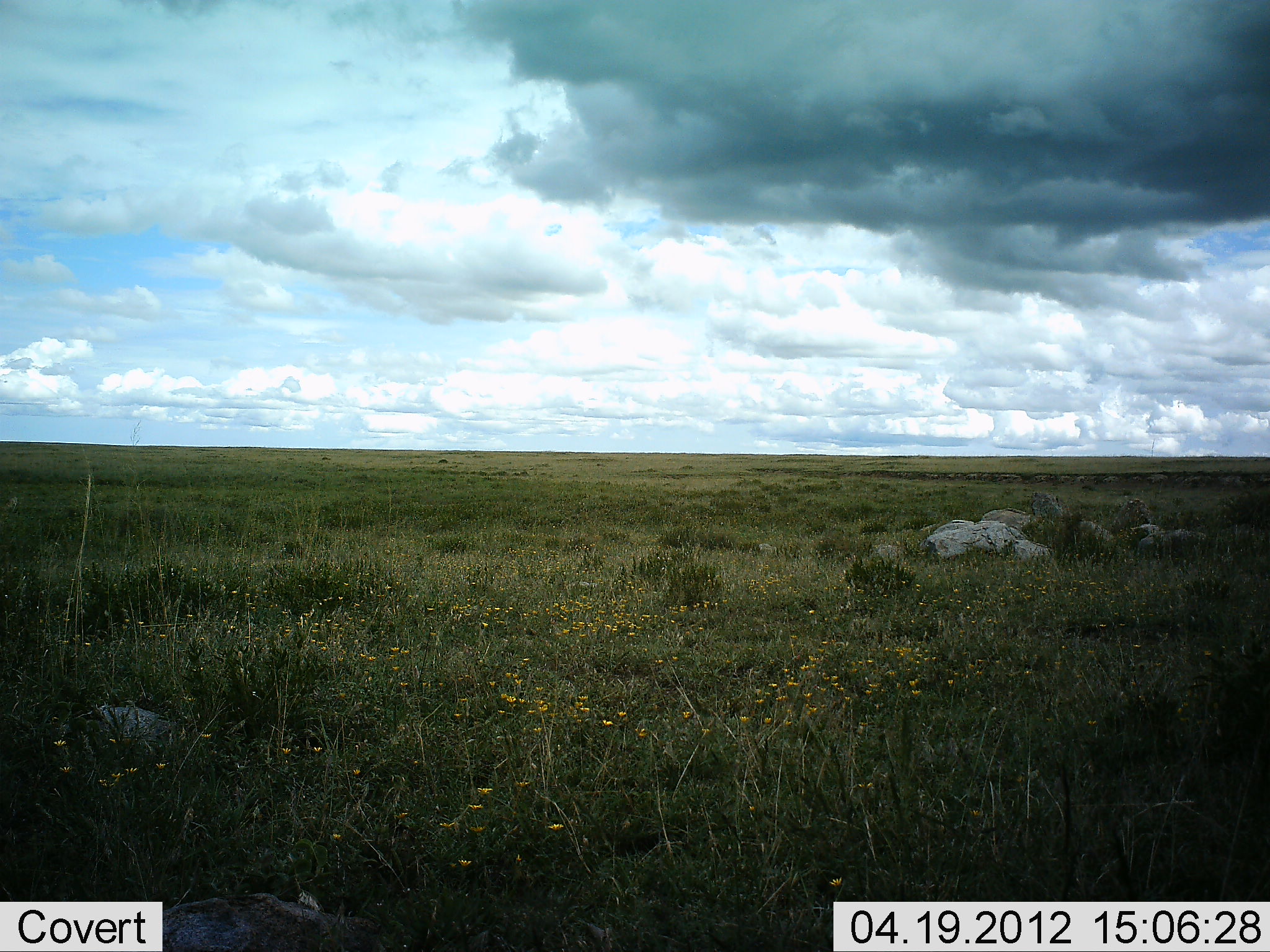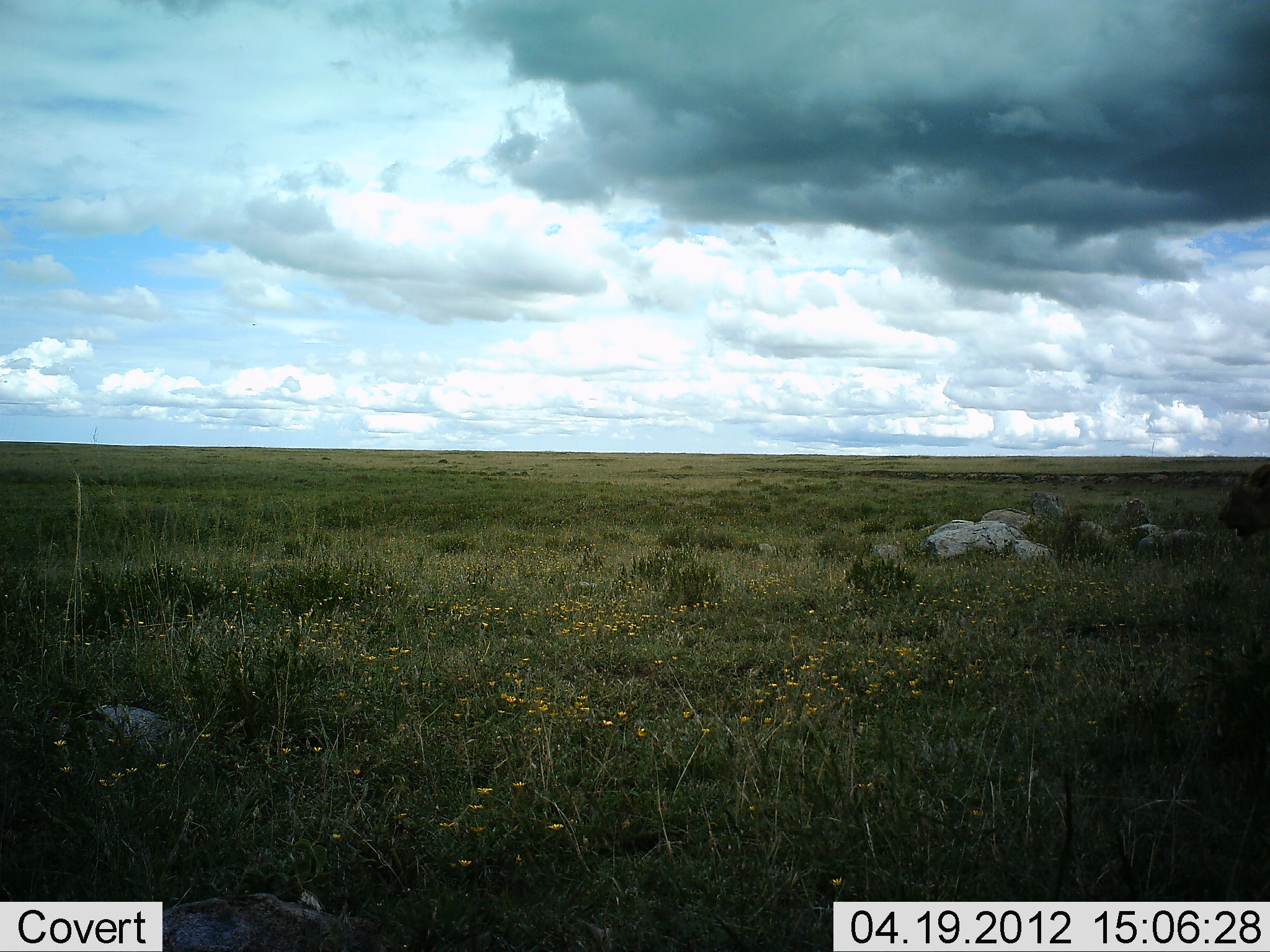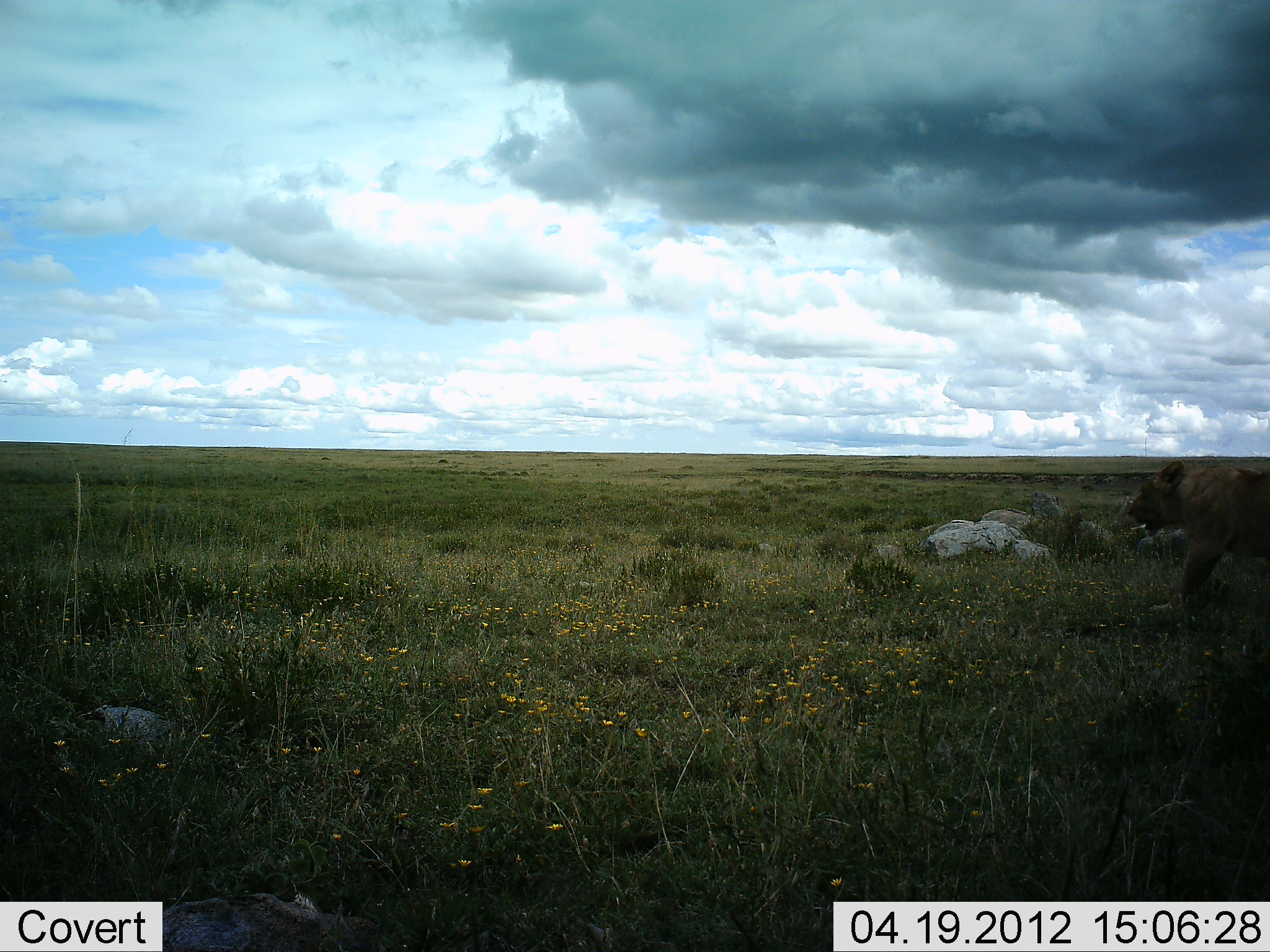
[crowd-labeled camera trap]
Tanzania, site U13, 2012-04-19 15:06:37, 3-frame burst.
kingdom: Animalia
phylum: Chordata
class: Mammalia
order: Carnivora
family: Felidae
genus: Panthera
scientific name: Panthera leo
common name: lion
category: lionfemale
Lionfemale (lion) (Panthera leo), count 1. Behavior (volunteer vote fractions): standing 4%, resting 0%, moving 100%, interacting 0%. Young present (vote fraction): 0%. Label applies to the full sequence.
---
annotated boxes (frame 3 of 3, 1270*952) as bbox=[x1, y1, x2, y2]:
animal: bbox=[1112, 454, 1270, 623]